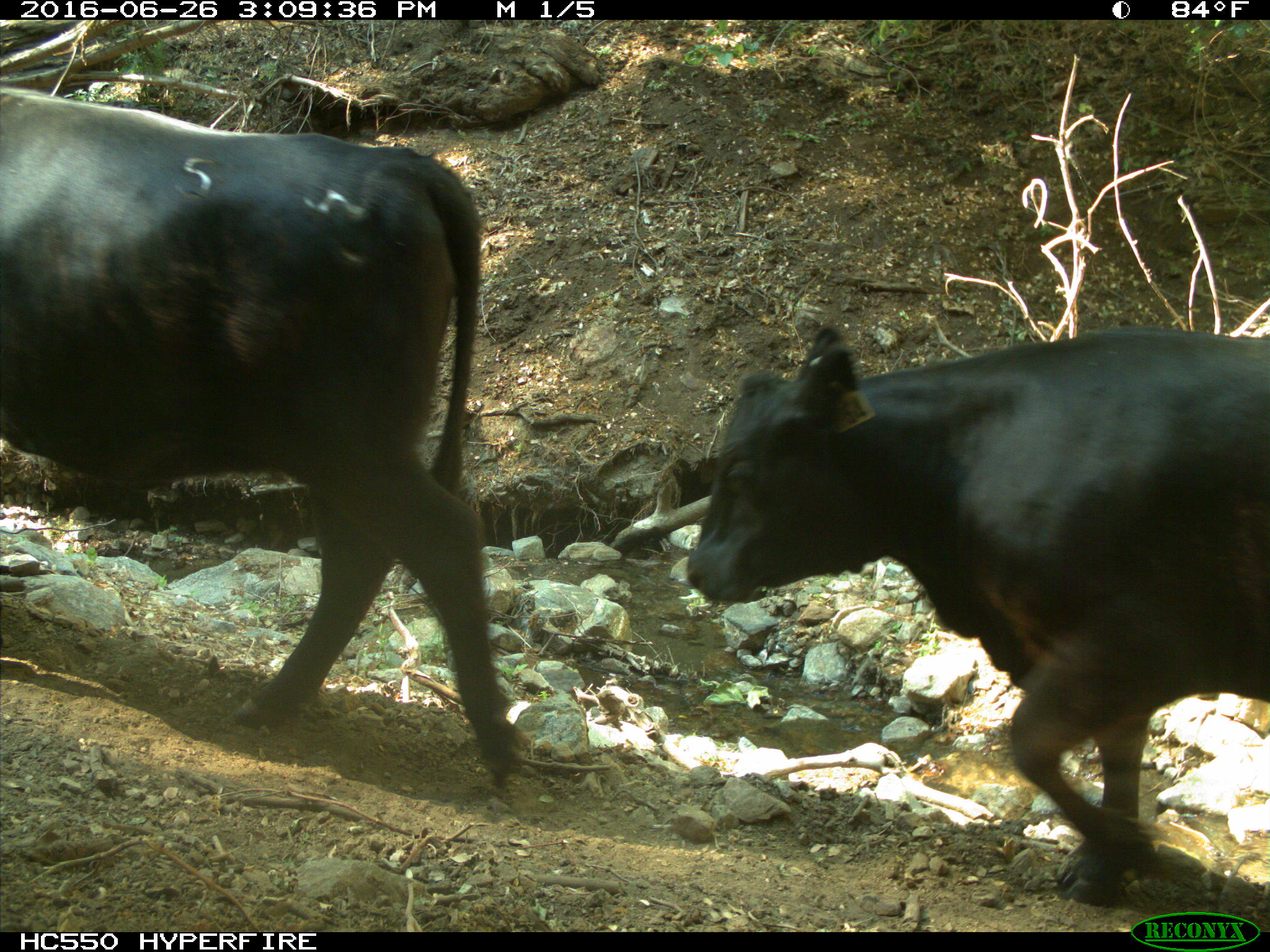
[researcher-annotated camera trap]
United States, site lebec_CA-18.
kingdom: Animalia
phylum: Chordata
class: Mammalia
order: Artiodactyla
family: Bovidae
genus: Bos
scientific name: Bos taurus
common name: domestic cow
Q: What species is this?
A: Bos taurus (domestic cow).